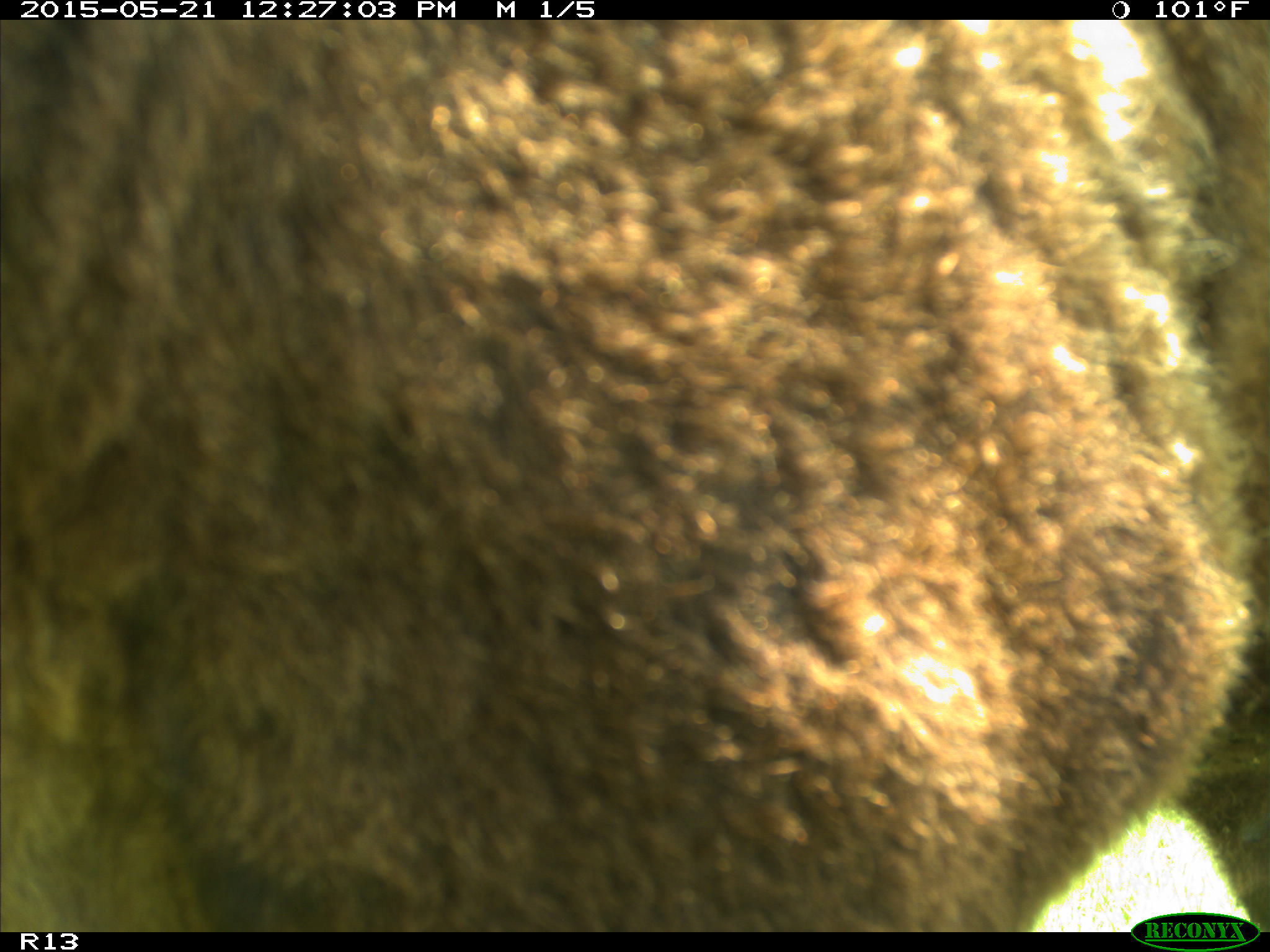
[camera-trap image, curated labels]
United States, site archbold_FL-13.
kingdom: Animalia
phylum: Chordata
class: Mammalia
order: Artiodactyla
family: Bovidae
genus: Bos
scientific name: Bos taurus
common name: domestic cow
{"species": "Bos taurus (domestic cow)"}